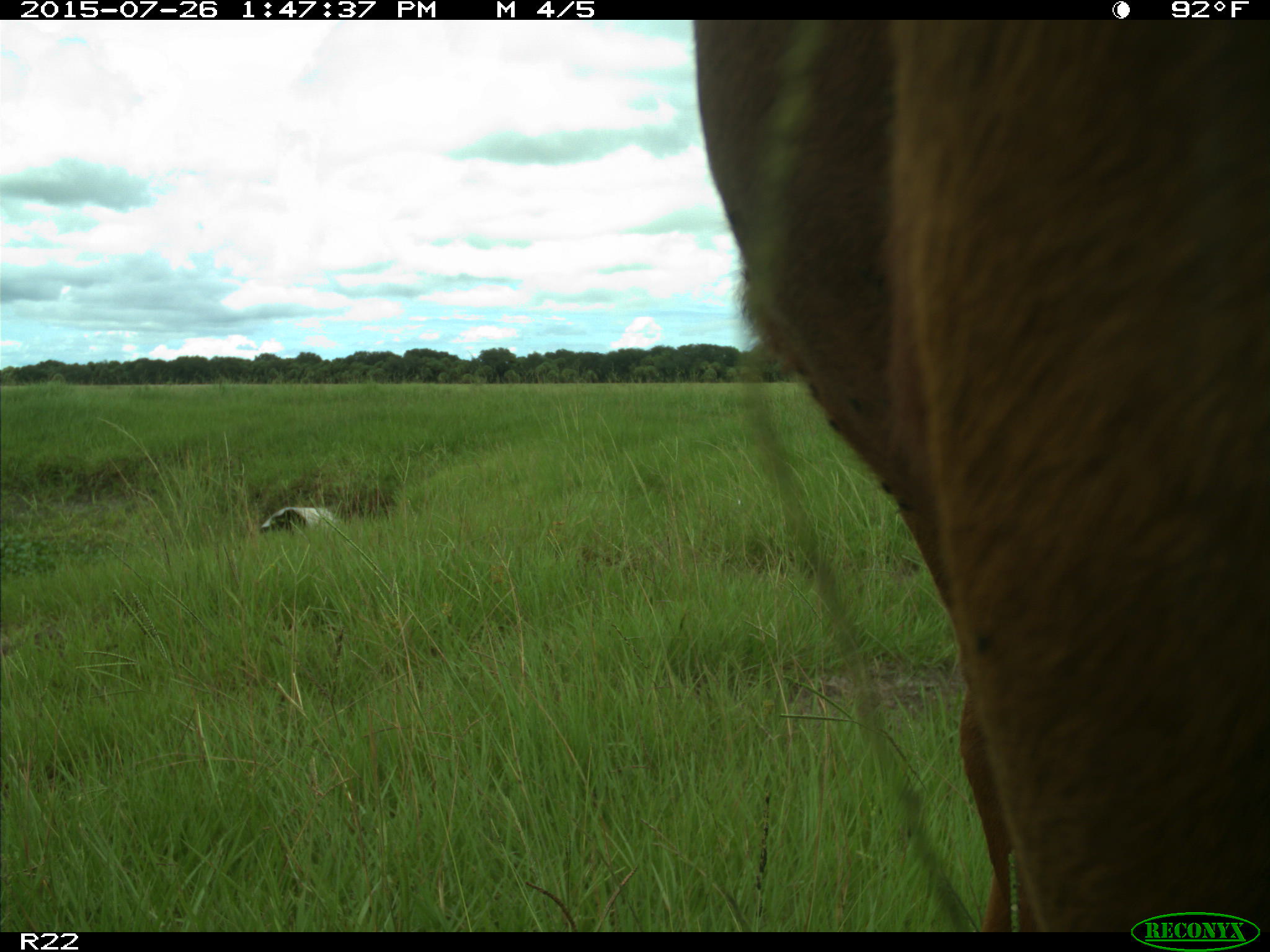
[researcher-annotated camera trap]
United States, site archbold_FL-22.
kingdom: Animalia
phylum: Chordata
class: Mammalia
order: Artiodactyla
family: Bovidae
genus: Bos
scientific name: Bos taurus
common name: domestic cow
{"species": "Bos taurus (domestic cow)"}